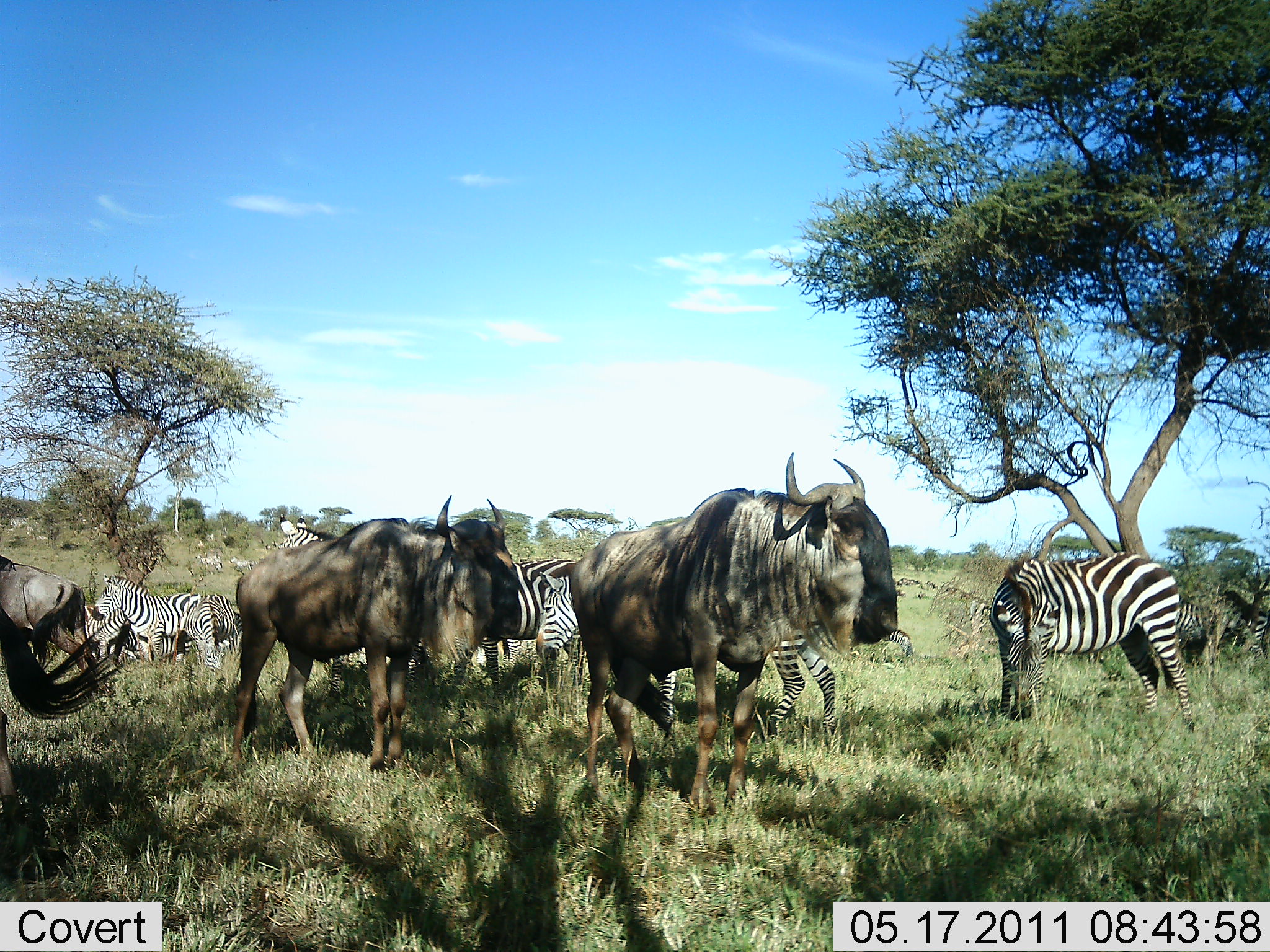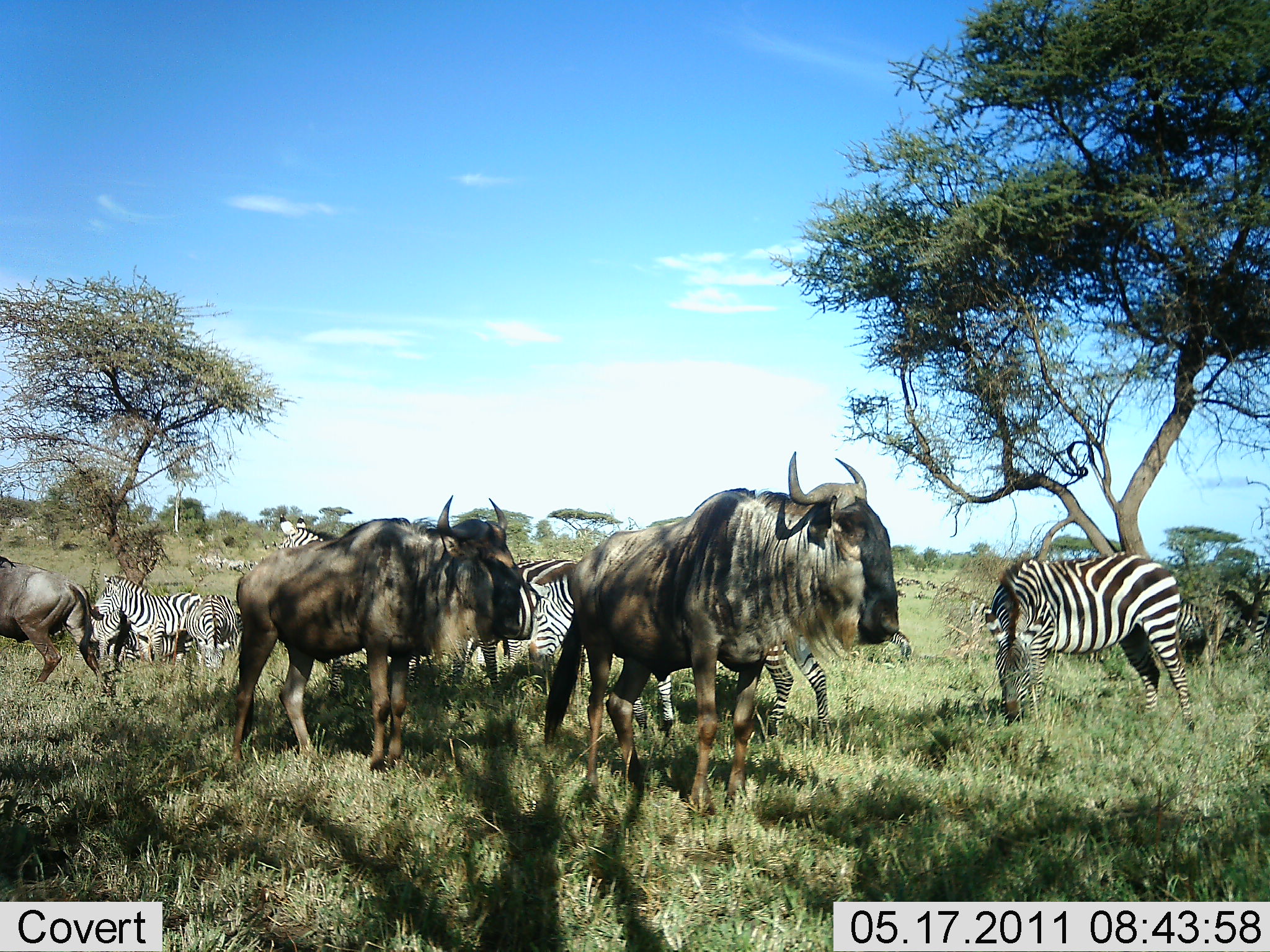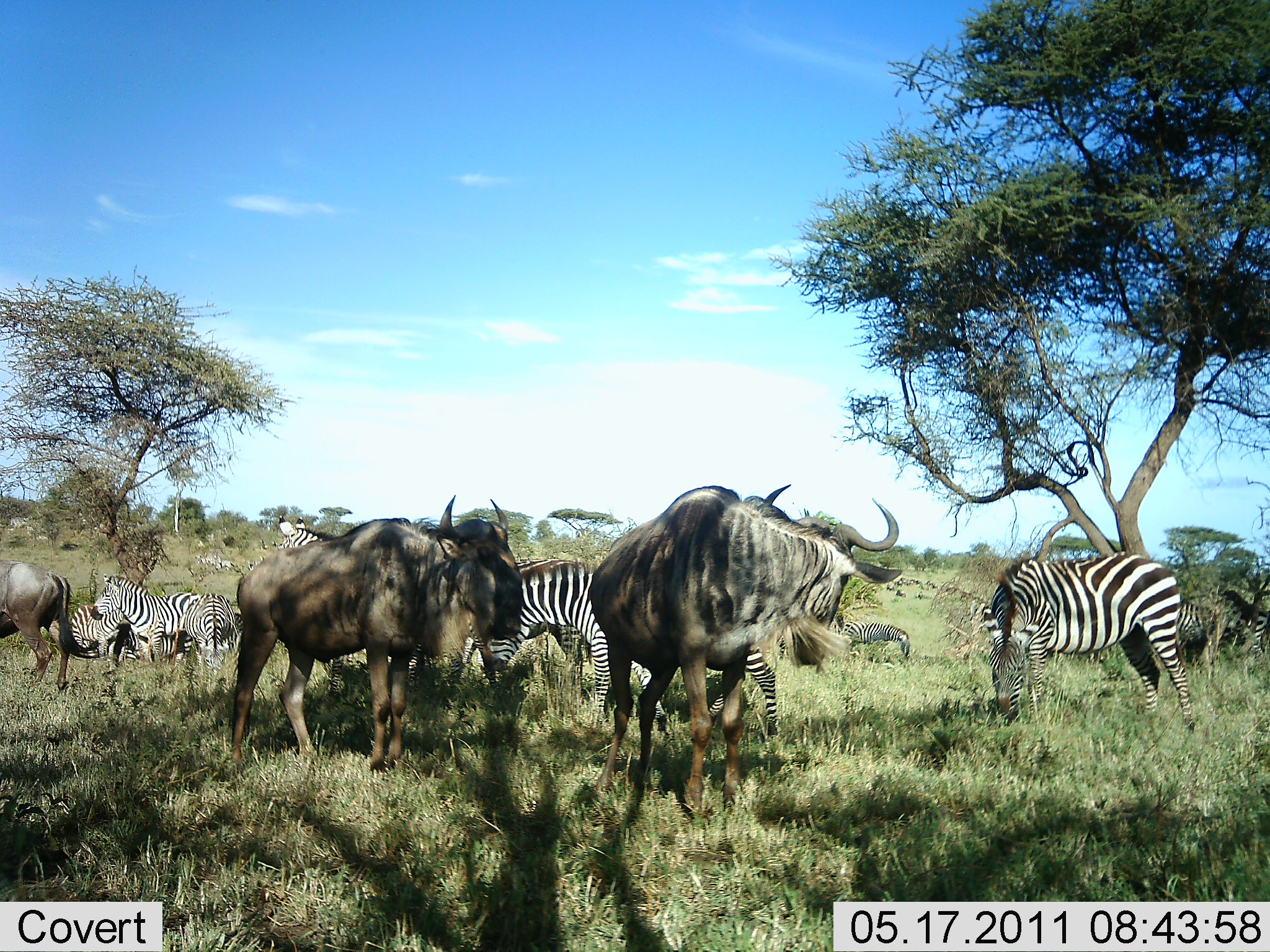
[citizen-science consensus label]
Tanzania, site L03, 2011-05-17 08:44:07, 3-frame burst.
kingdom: Animalia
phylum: Chordata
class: Mammalia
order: Artiodactyla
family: Bovidae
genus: Connochaetes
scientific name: Connochaetes taurinus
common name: blue wildebeest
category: wildebeest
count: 3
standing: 82%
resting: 0%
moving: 45%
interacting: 0%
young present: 0%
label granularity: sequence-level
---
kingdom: Animalia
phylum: Chordata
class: Mammalia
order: Perissodactyla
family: Equidae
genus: Equus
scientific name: Equus quagga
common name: plains zebra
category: zebra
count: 8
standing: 91%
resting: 9%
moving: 9%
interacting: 18%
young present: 0%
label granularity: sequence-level